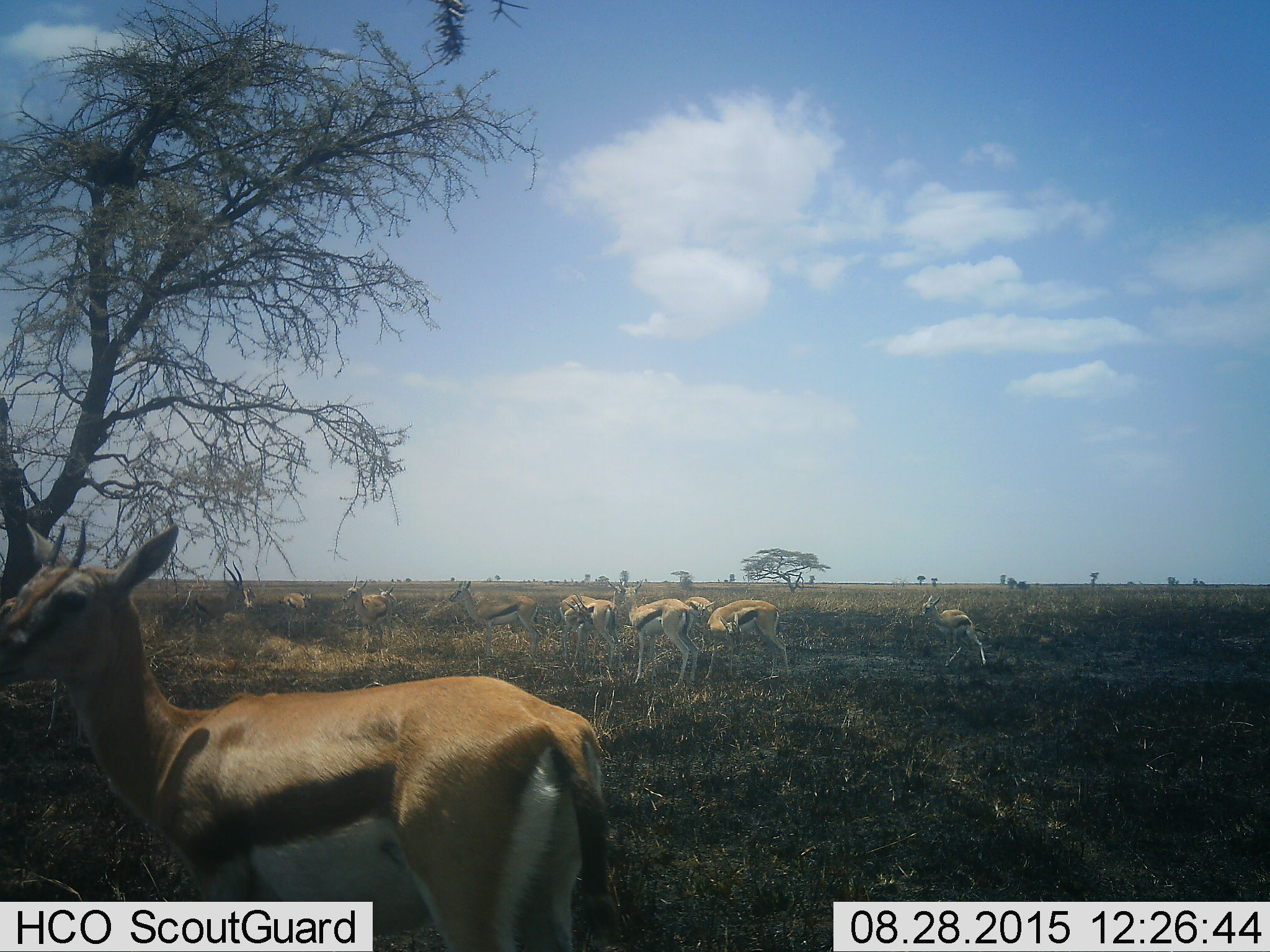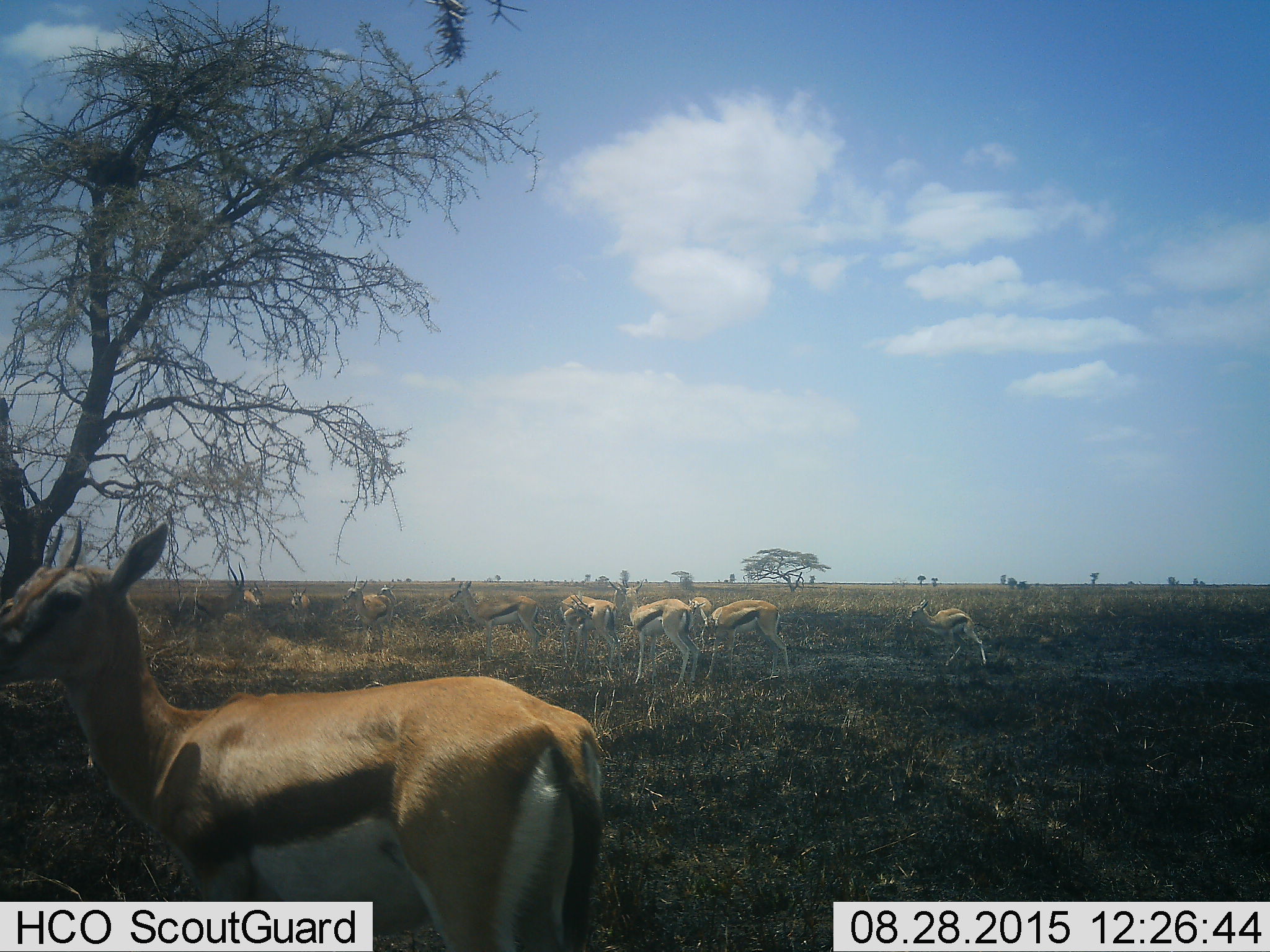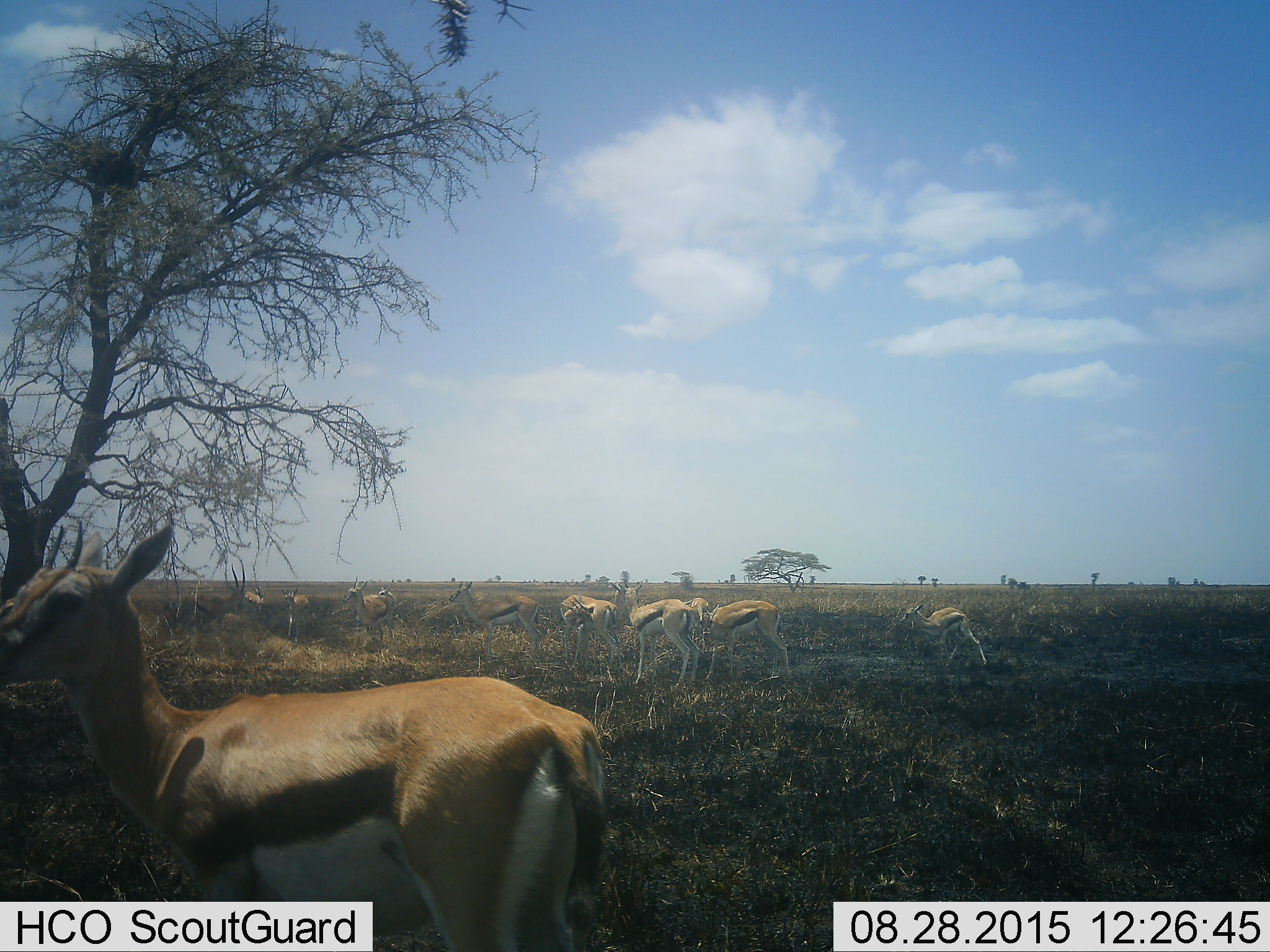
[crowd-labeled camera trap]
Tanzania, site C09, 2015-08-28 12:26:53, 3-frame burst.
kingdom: Animalia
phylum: Chordata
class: Mammalia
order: Artiodactyla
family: Bovidae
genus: Eudorcas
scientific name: Eudorcas thomsonii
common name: thomson's gazelle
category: gazellethomsons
Gazellethomsons (thomson's gazelle) (Eudorcas thomsonii), count 11-50. Behavior (volunteer vote fractions): standing 100%, resting 19%, moving 12%, interacting 0%. Young present (vote fraction): 50%. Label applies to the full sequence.